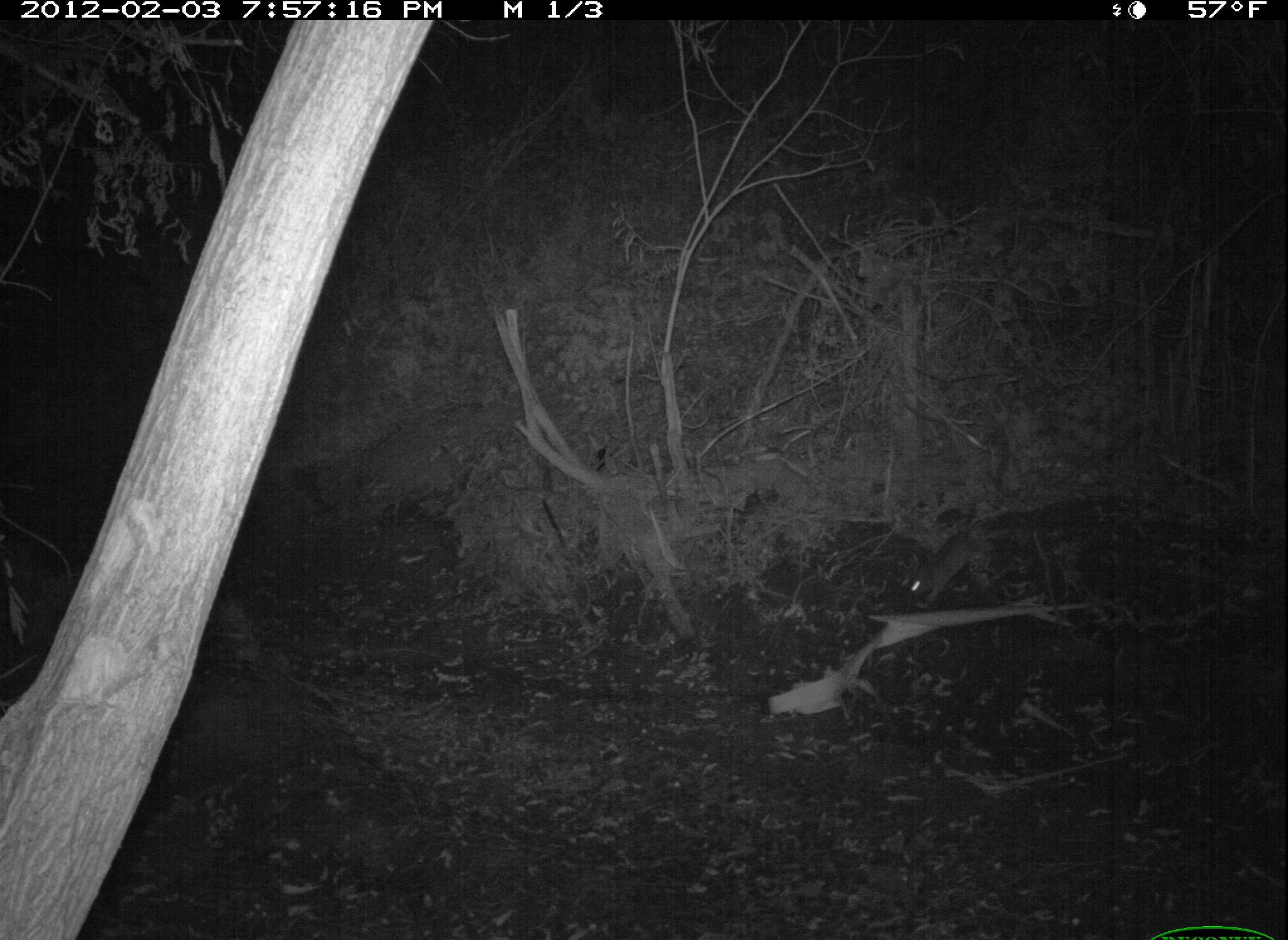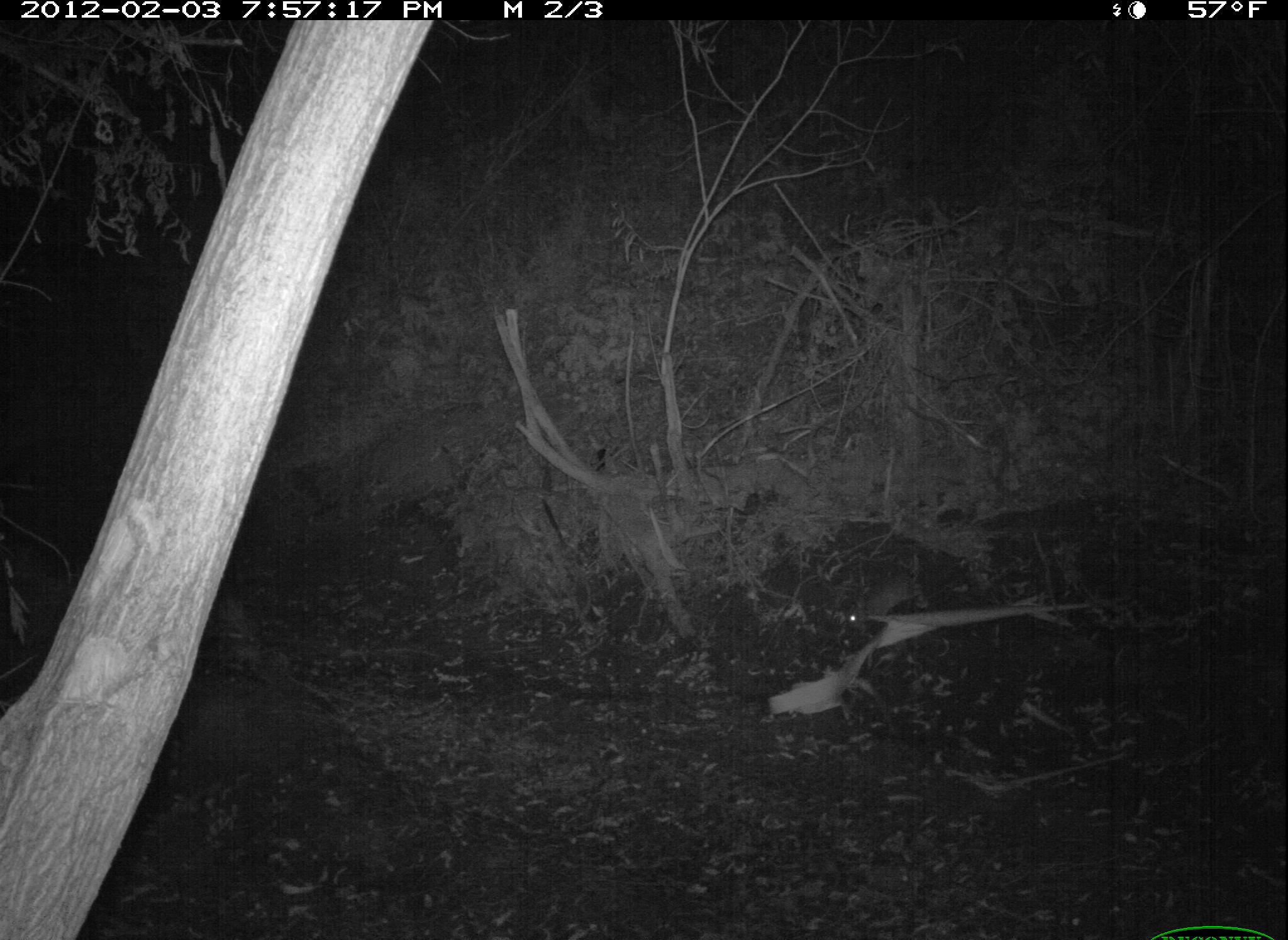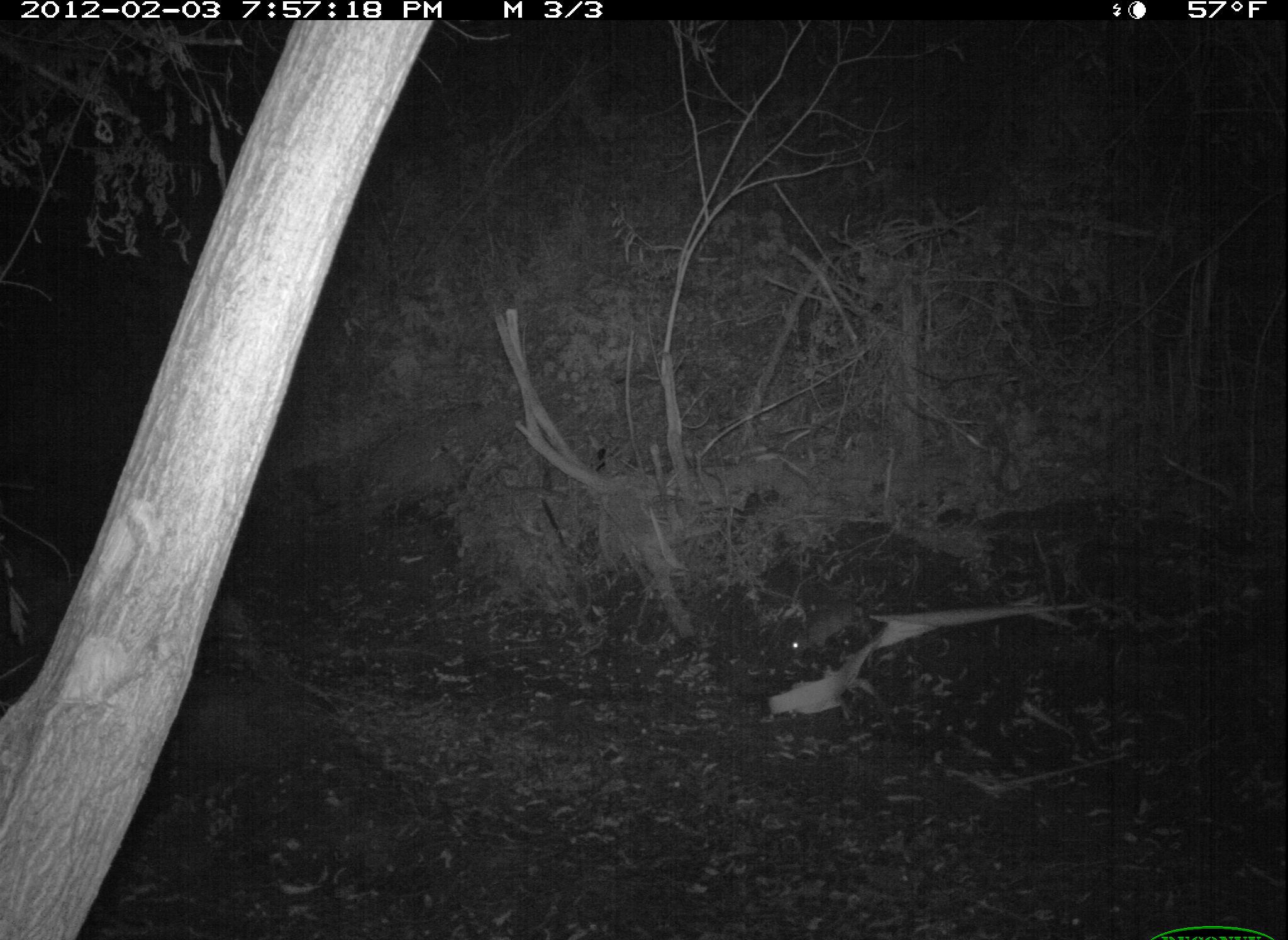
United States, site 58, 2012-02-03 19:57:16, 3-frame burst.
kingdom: Animalia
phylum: Chordata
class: Mammalia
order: Lagomorpha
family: Leporidae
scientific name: Leporidae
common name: rabbits and hares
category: rabbit